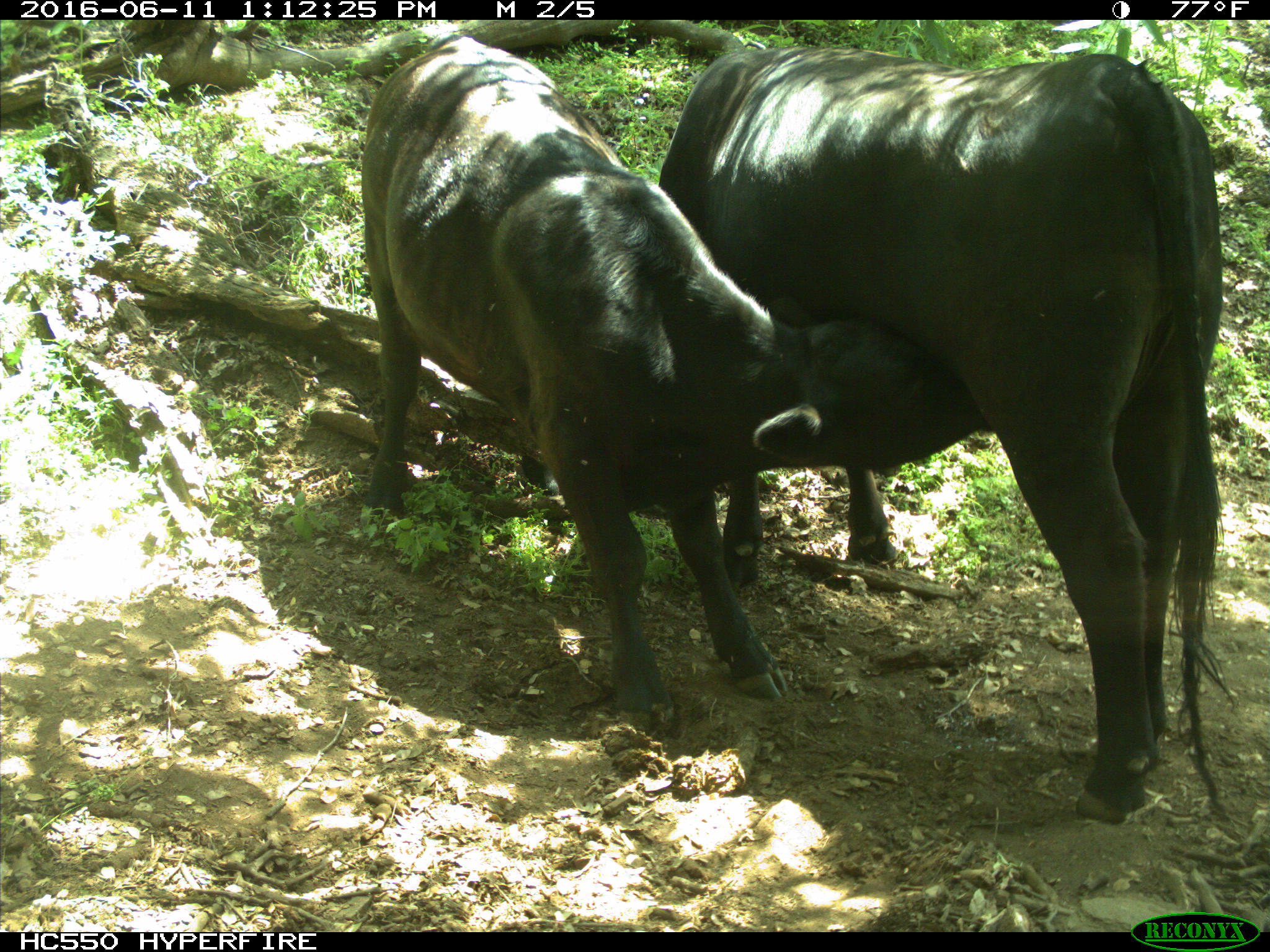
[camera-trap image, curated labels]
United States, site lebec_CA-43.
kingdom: Animalia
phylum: Chordata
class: Mammalia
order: Artiodactyla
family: Bovidae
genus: Bos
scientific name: Bos taurus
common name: domestic cow